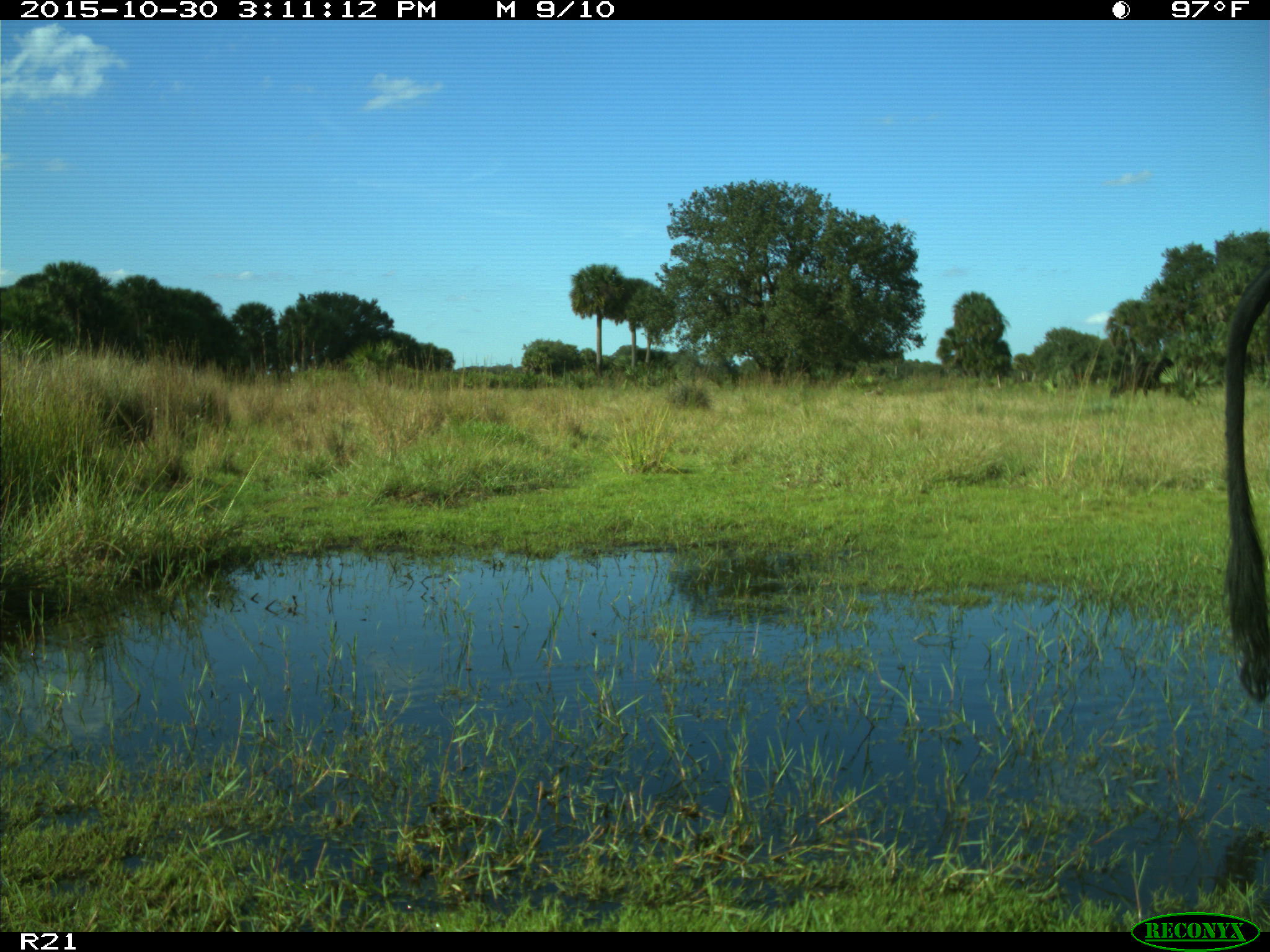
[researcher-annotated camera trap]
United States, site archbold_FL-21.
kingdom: Animalia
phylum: Chordata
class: Mammalia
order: Artiodactyla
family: Bovidae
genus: Bos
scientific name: Bos taurus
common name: domestic cow